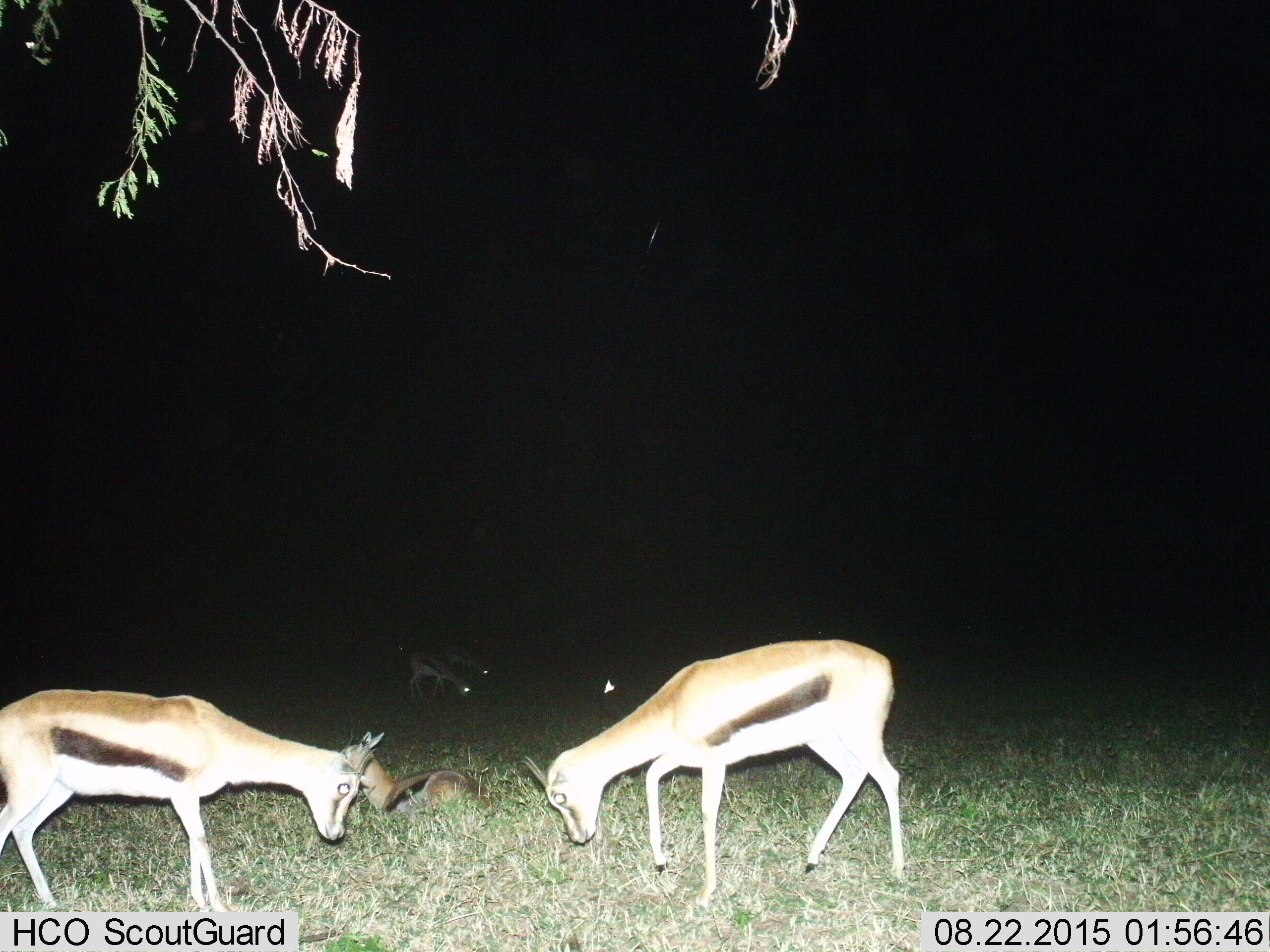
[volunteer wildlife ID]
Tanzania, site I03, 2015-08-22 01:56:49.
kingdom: Animalia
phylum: Chordata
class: Mammalia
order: Artiodactyla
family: Bovidae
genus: Eudorcas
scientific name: Eudorcas thomsonii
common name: thomson's gazelle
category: gazellethomsons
Gazellethomsons (thomson's gazelle) (Eudorcas thomsonii), count 5. Behavior (volunteer vote fractions): standing 30%, resting 70%, moving 20%, interacting 70%. Young present (vote fraction): 30%. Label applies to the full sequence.